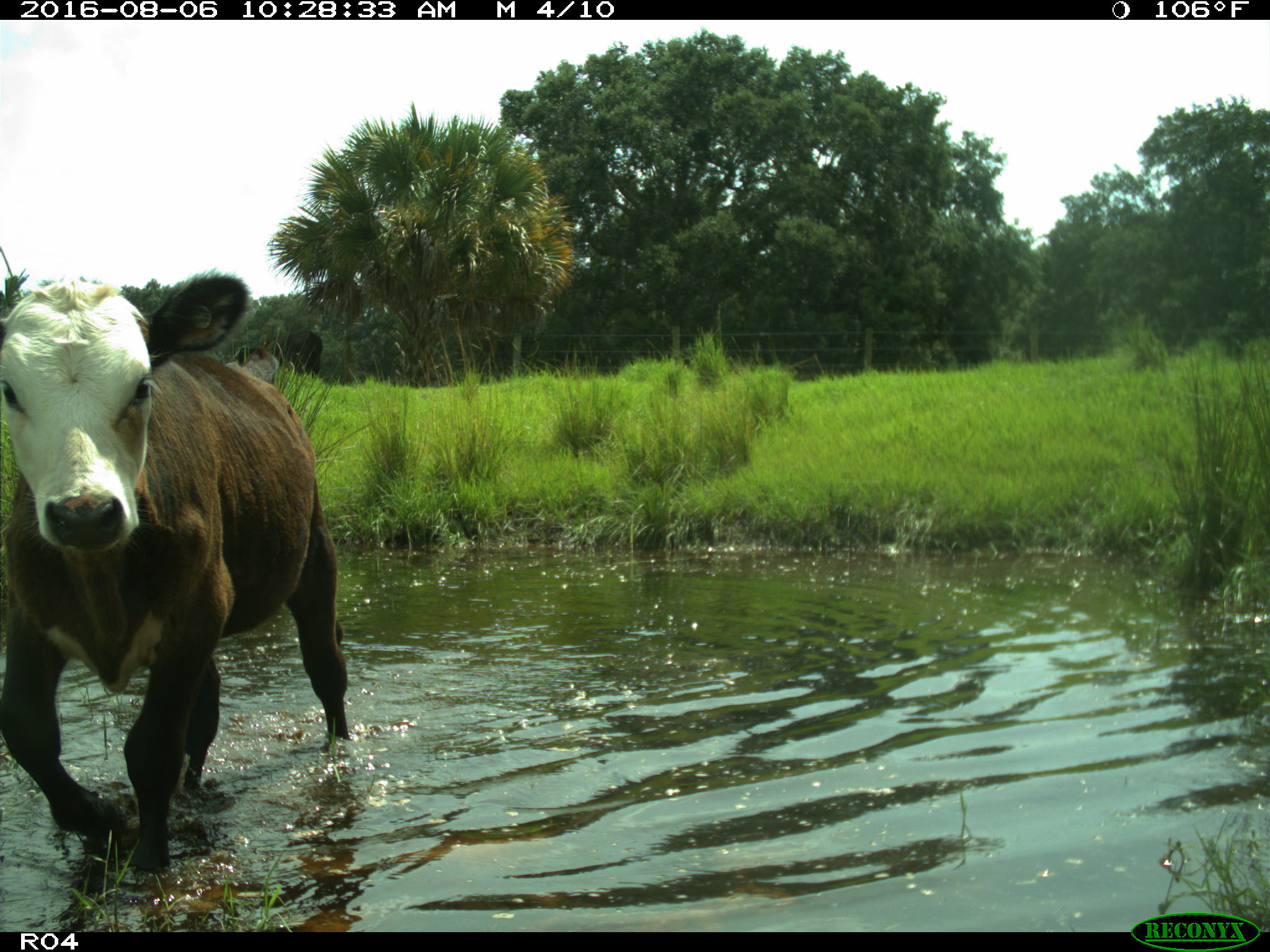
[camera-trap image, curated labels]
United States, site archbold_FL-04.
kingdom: Animalia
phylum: Chordata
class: Mammalia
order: Artiodactyla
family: Bovidae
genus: Bos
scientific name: Bos taurus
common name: domestic cow